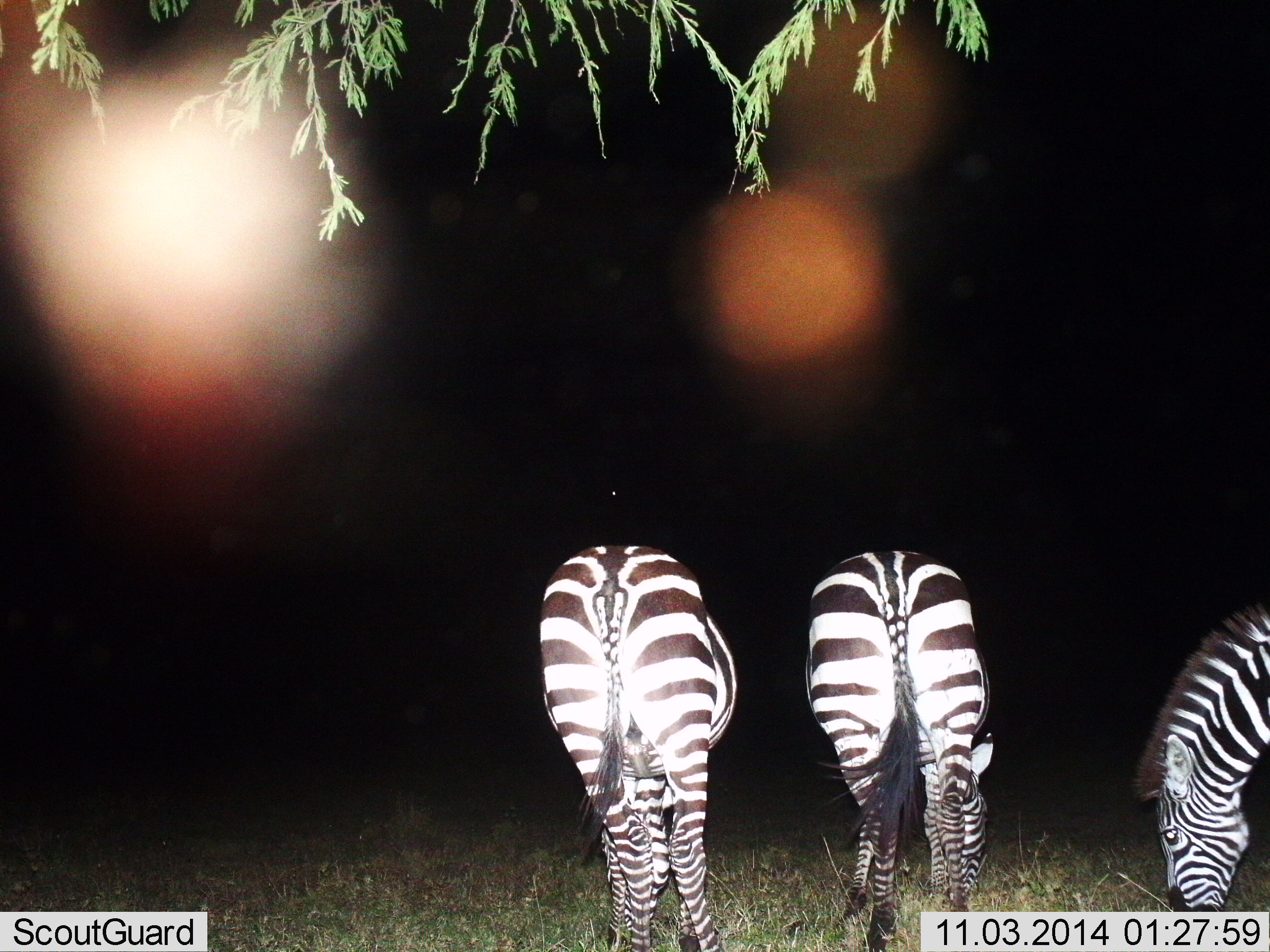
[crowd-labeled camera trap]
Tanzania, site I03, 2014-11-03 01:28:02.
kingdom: Animalia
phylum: Chordata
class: Mammalia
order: Perissodactyla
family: Equidae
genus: Equus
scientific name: Equus quagga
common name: plains zebra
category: zebra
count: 3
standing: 40%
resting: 0%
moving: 0%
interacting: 0%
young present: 0%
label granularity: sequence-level